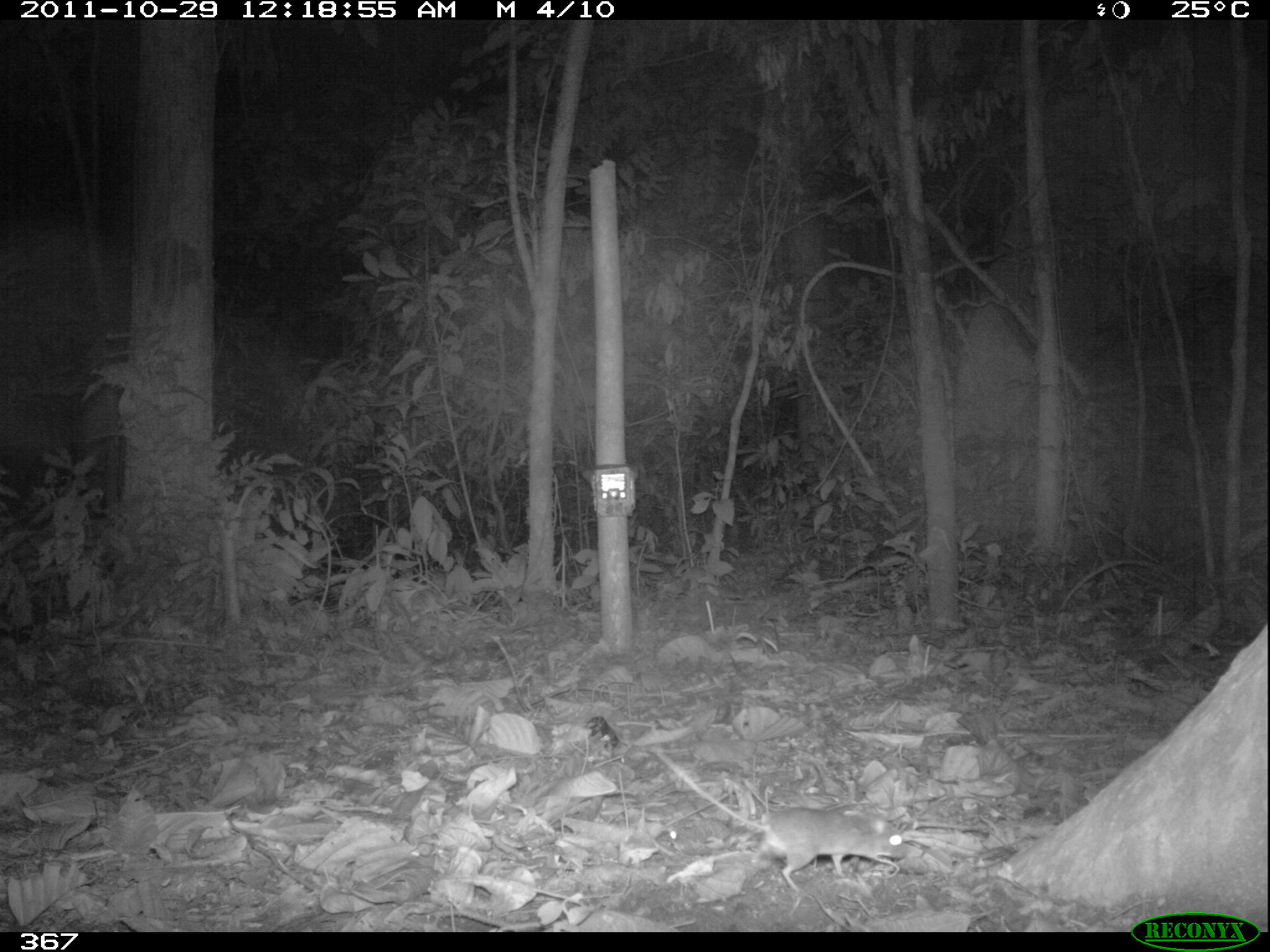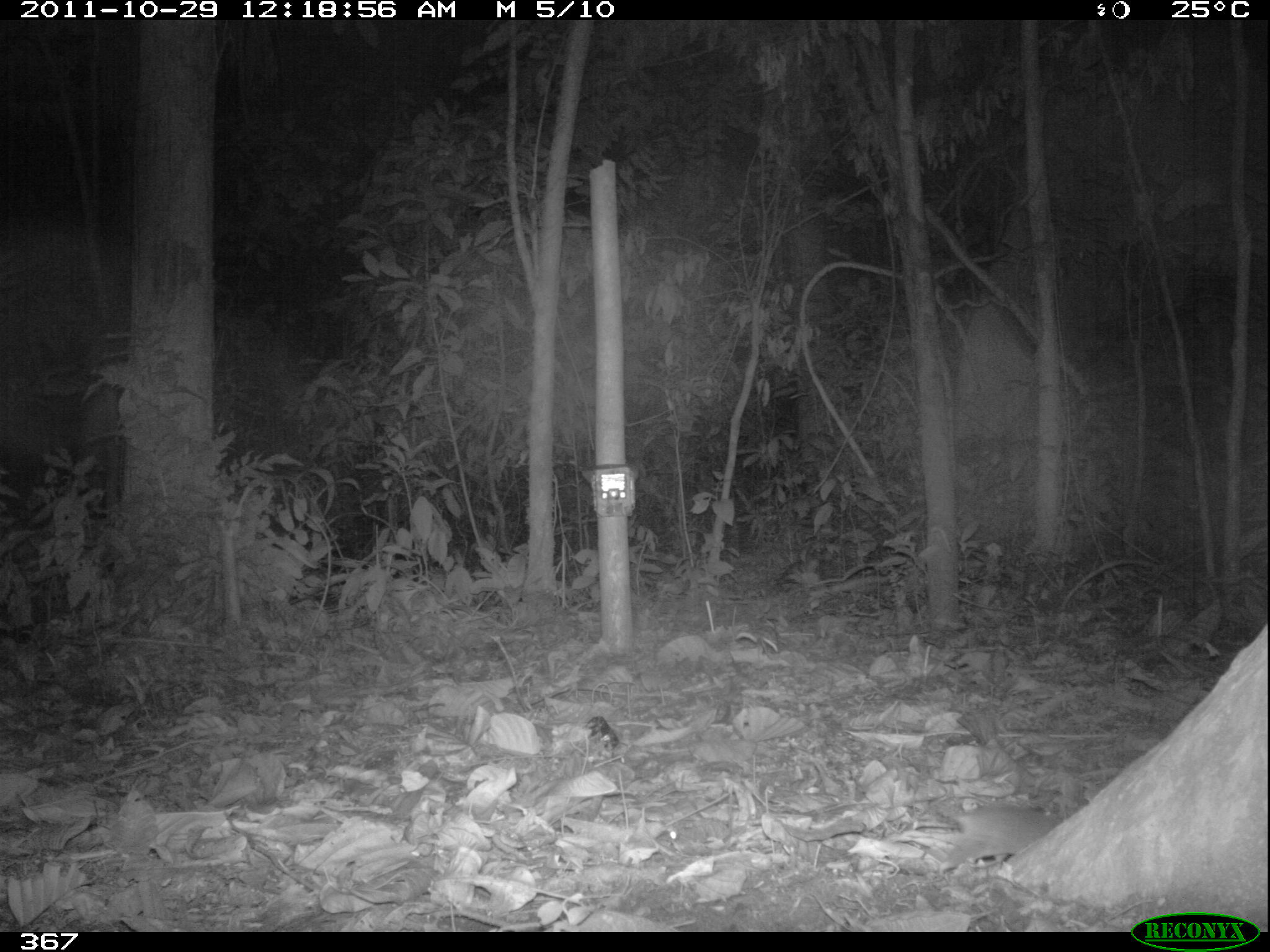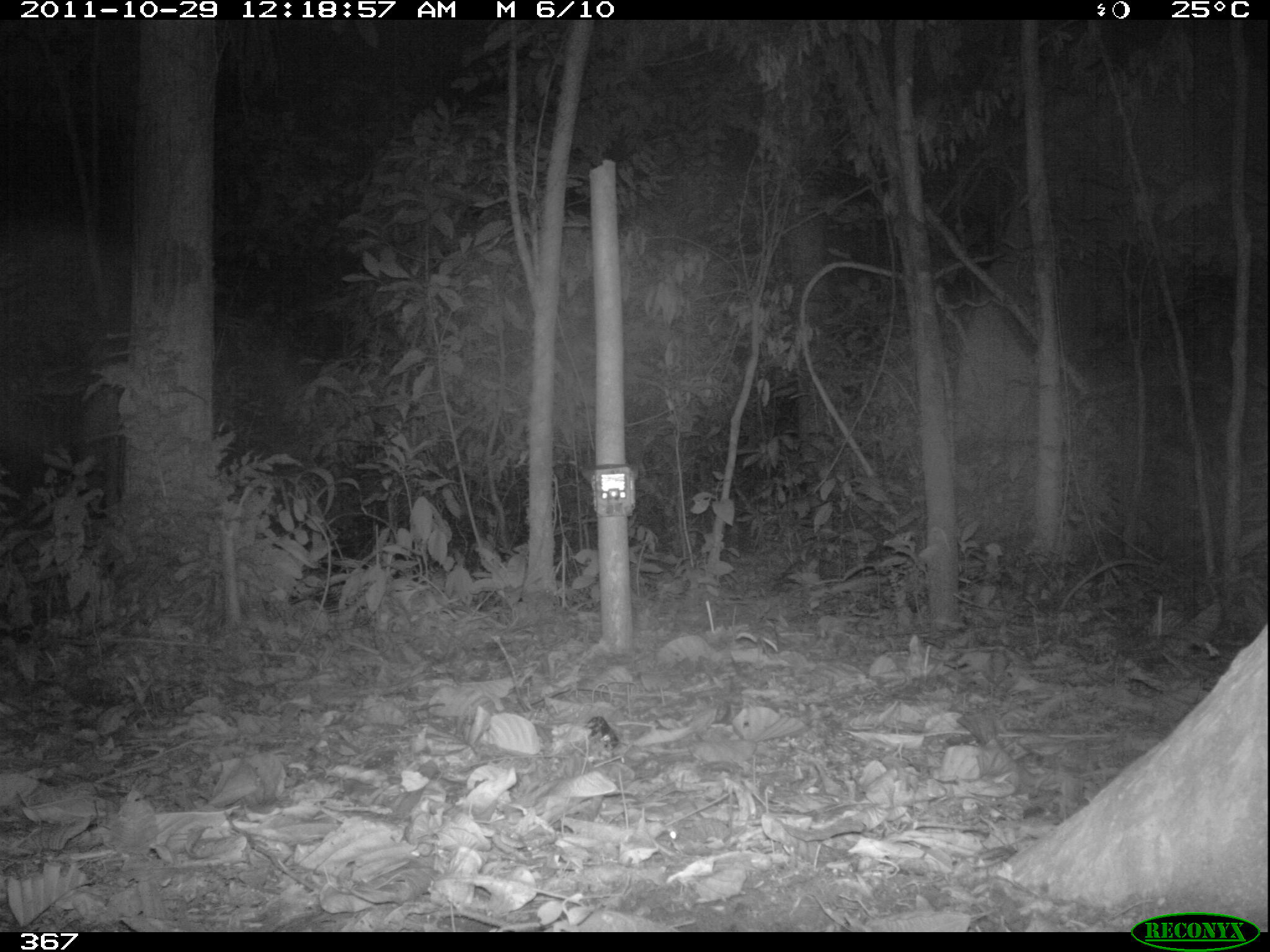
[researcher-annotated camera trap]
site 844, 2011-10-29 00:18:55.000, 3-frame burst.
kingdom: Animalia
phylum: Chordata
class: Mammalia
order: Rodentia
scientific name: Rodentia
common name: rodents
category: unknown rodent